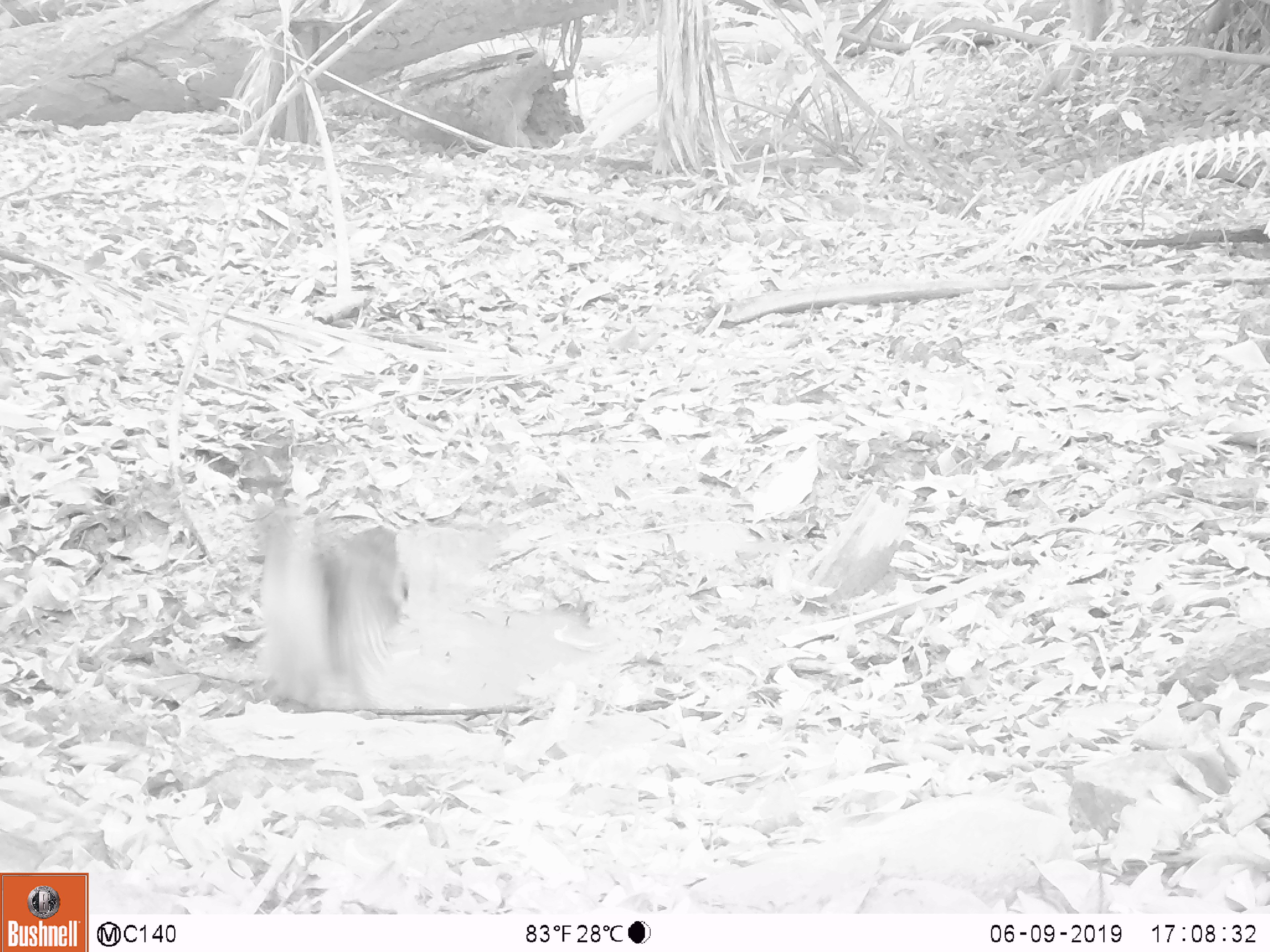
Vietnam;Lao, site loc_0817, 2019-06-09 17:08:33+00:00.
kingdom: Animalia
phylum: Chordata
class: Aves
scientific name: Aves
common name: bird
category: unidentified bird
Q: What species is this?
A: Unidentified bird (bird) (Aves).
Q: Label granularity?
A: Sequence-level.